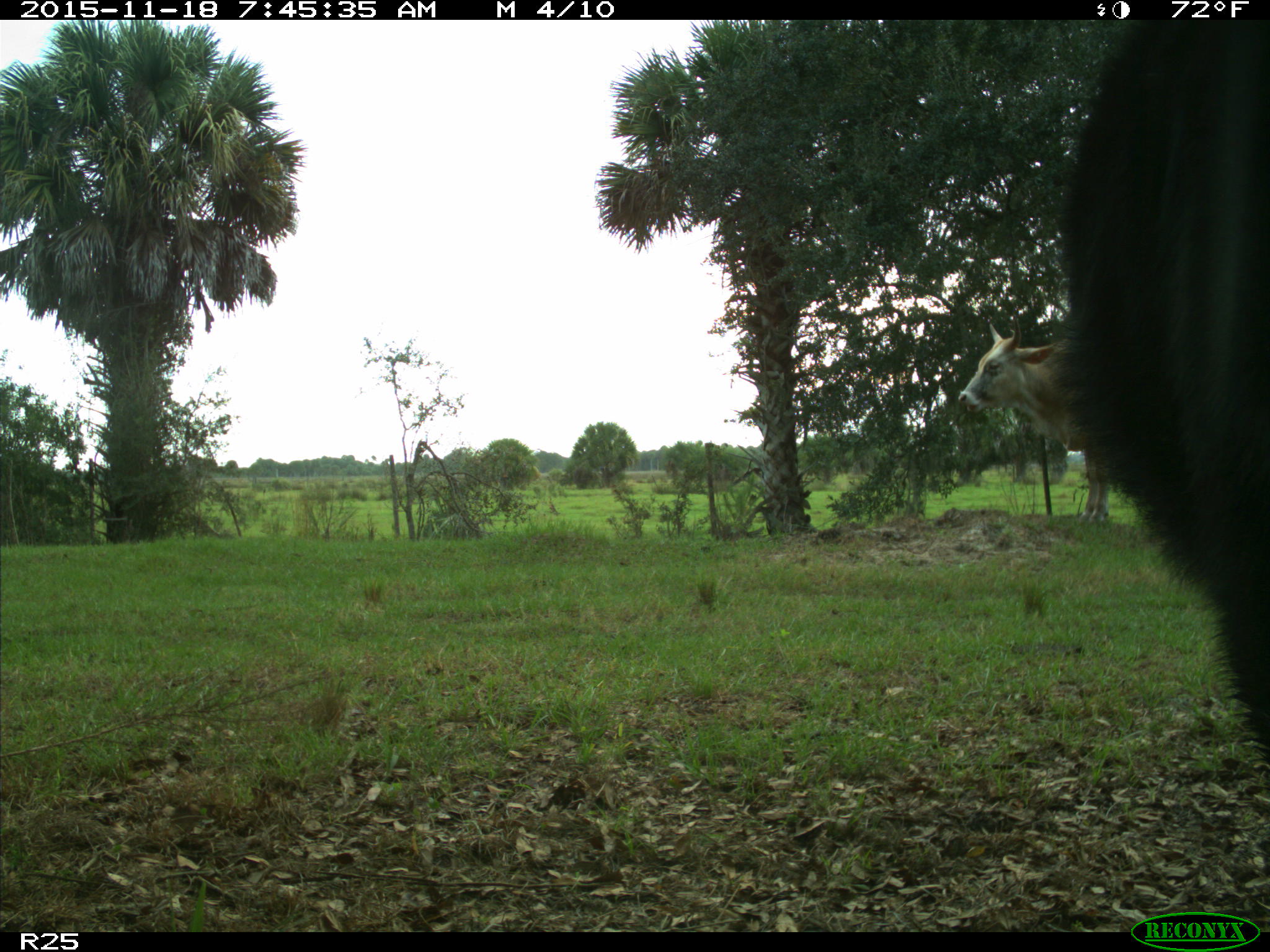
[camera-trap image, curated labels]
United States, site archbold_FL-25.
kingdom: Animalia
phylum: Chordata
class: Mammalia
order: Artiodactyla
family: Bovidae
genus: Bos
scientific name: Bos taurus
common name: domestic cow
Bos taurus (domestic cow).